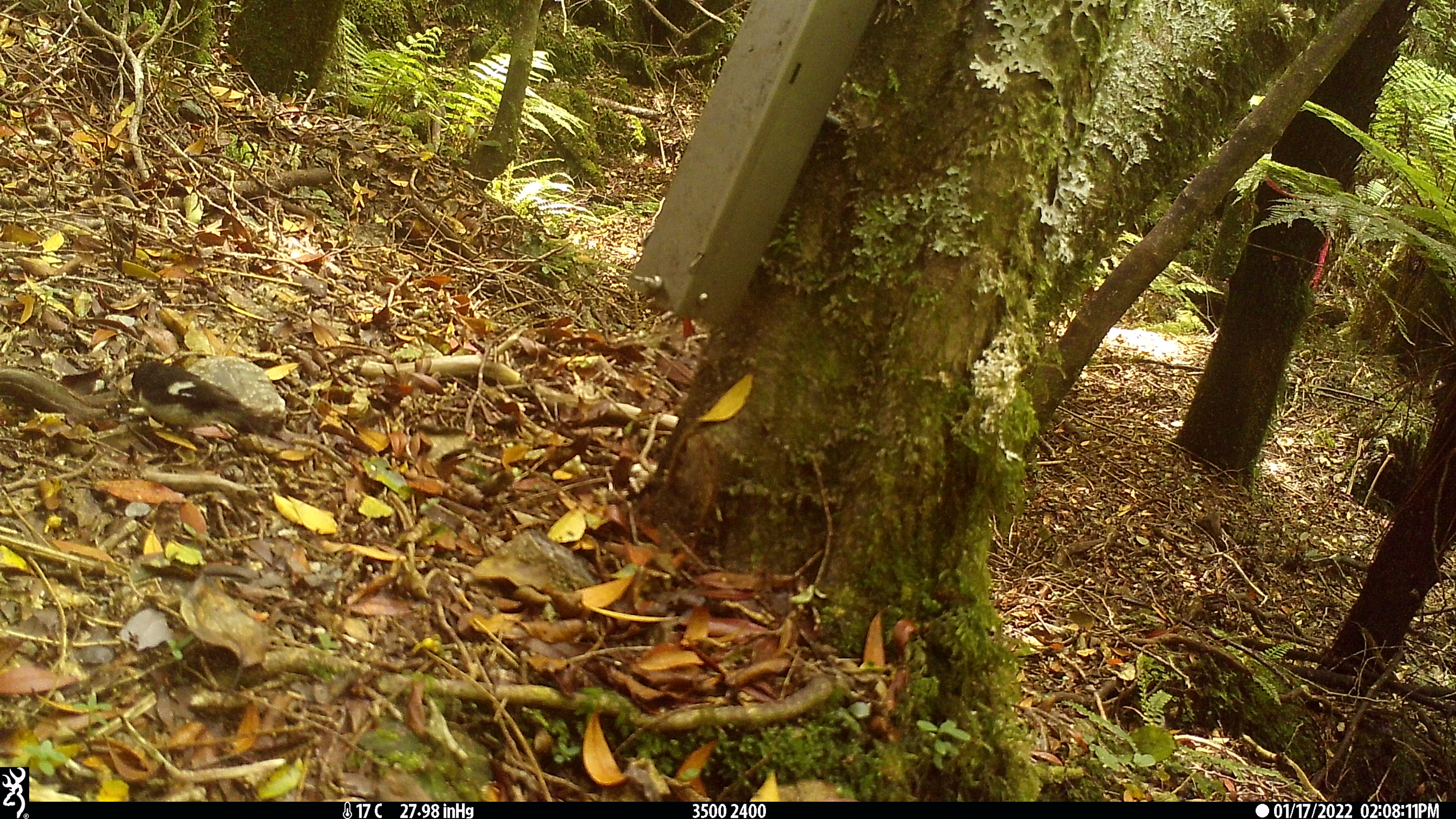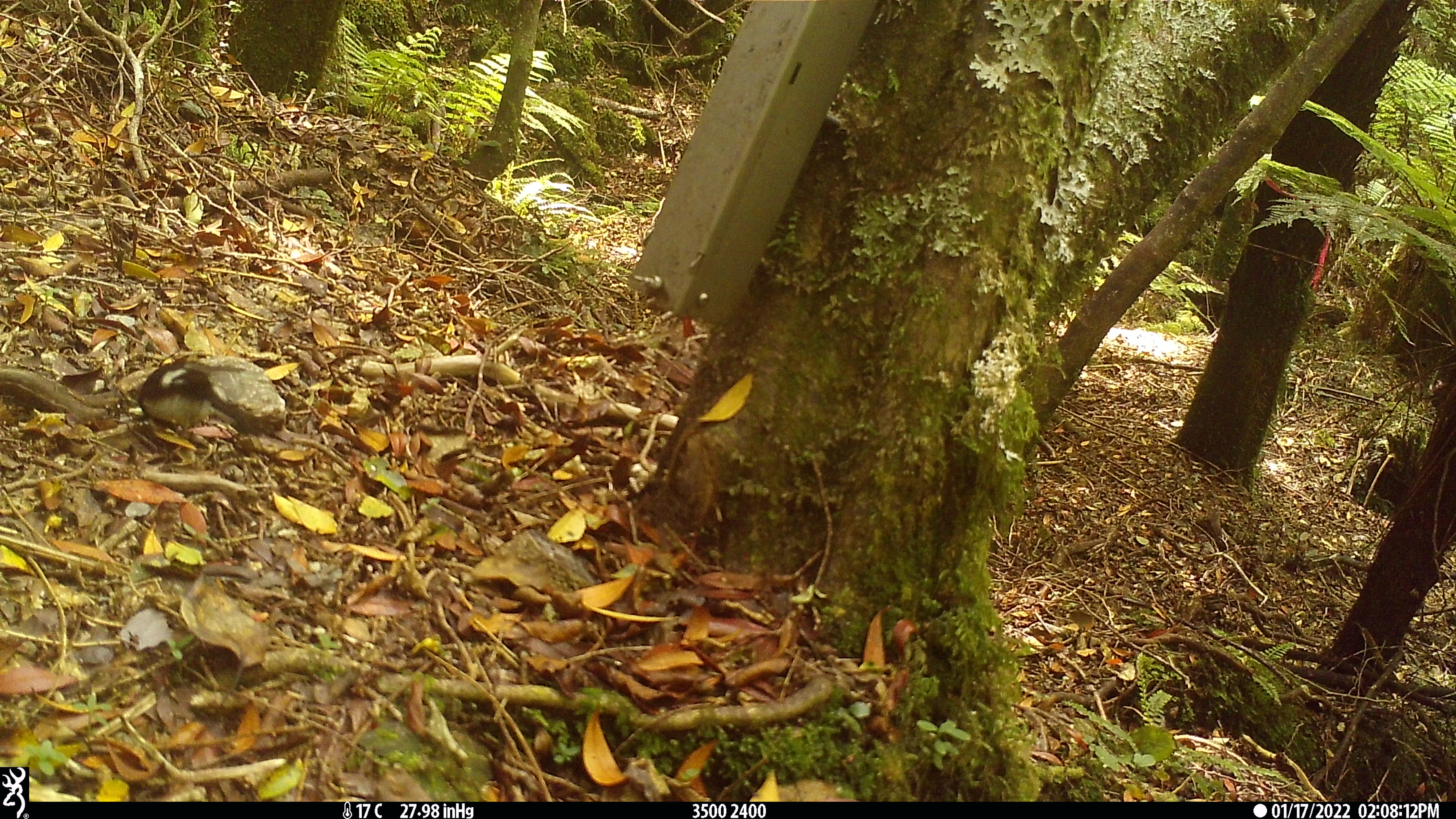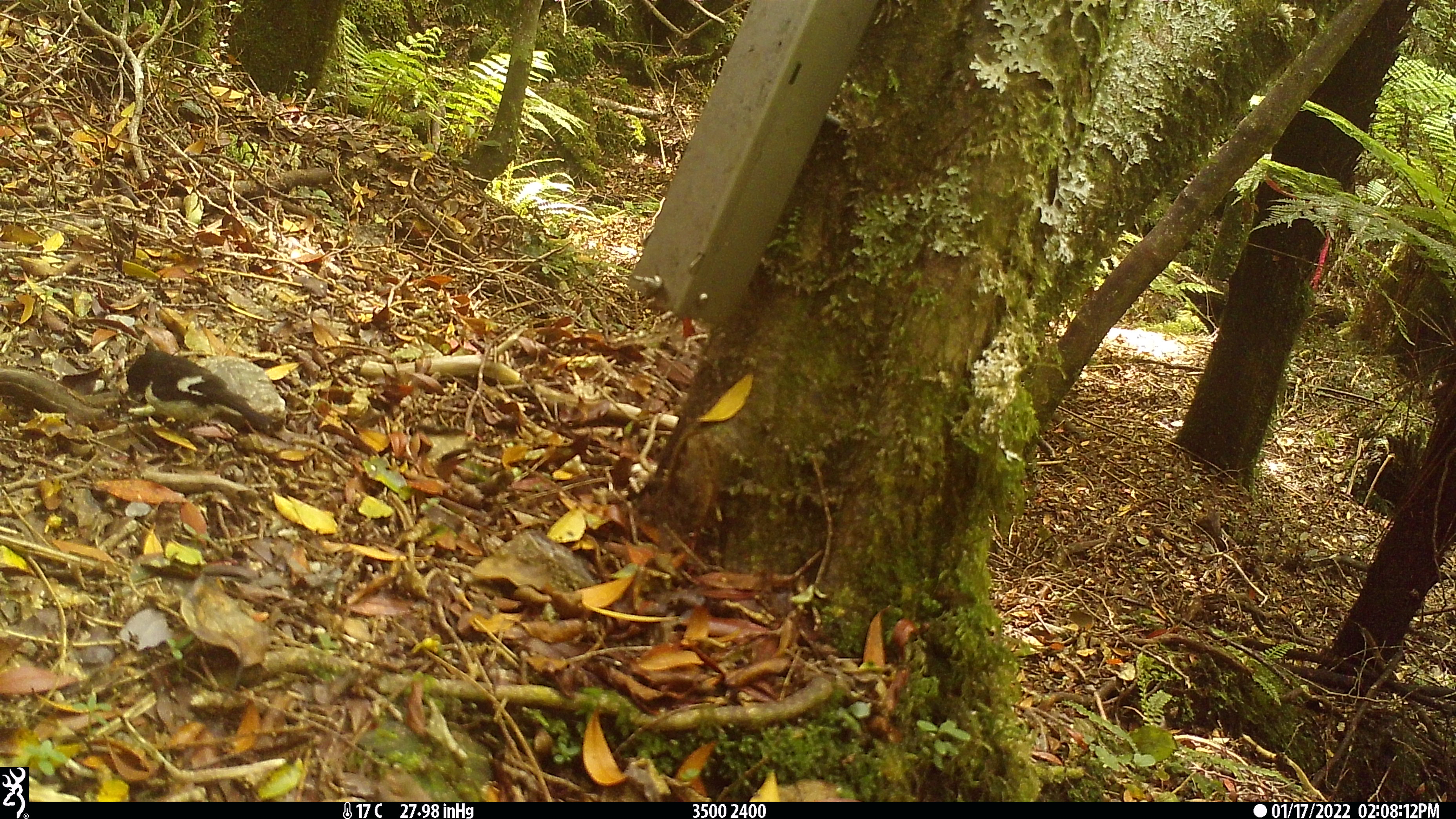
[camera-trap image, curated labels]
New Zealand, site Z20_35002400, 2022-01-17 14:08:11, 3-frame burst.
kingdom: Animalia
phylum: Chordata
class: Aves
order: Passeriformes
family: Petroicidae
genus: Petroica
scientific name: Petroica macrocephala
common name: tomtit